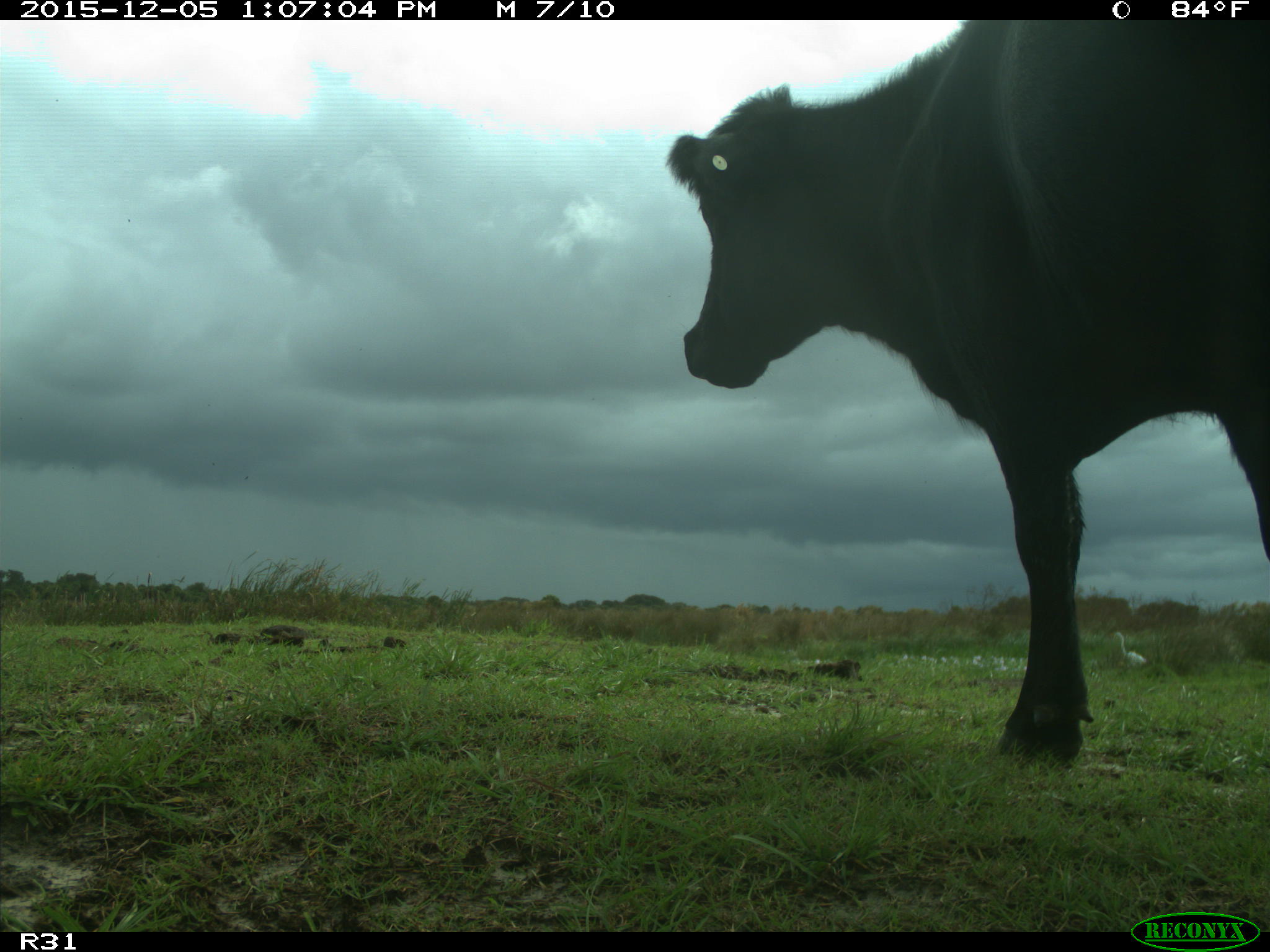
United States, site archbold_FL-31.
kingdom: Animalia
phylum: Chordata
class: Mammalia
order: Artiodactyla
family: Bovidae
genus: Bos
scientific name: Bos taurus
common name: domestic cow